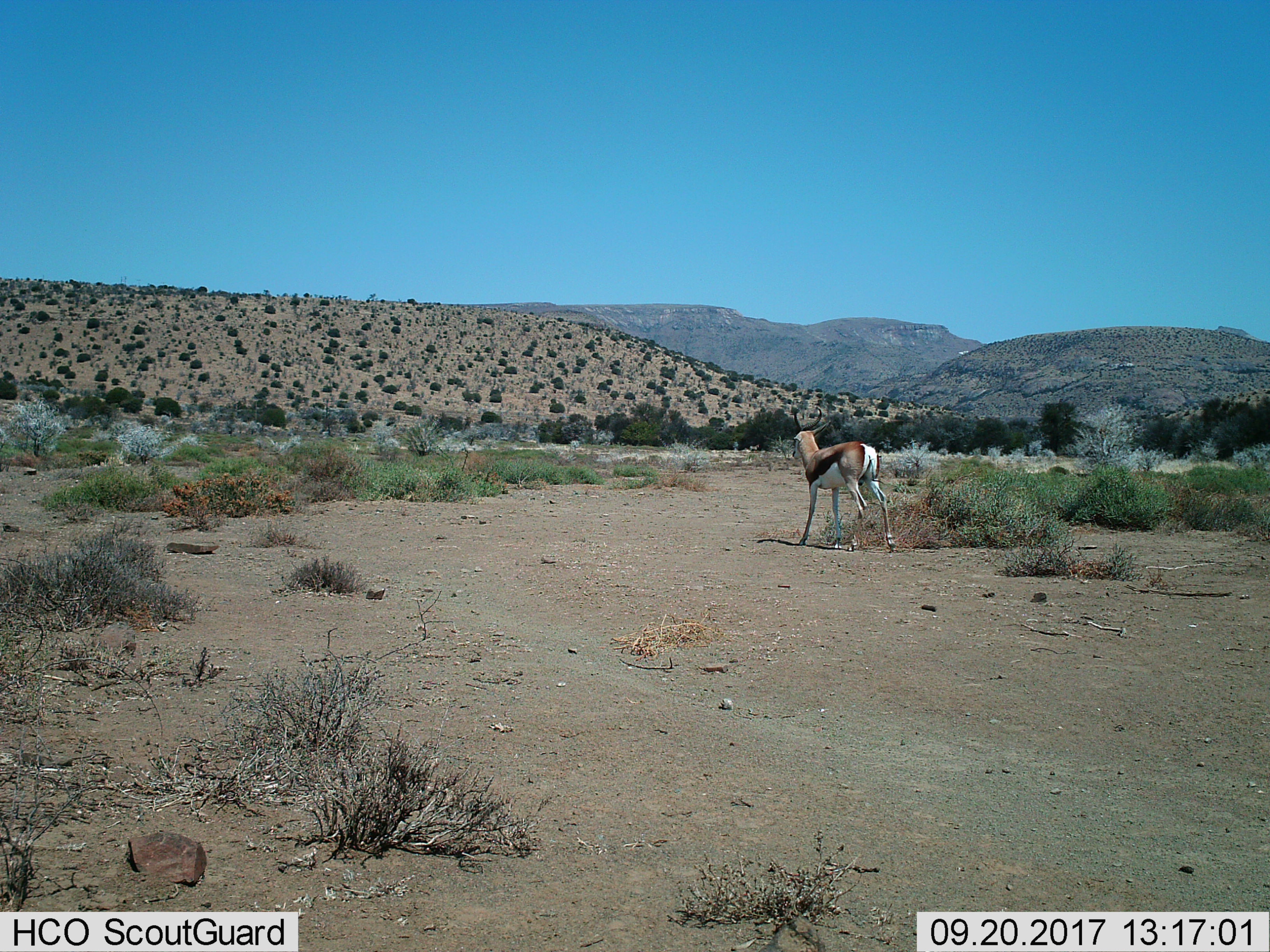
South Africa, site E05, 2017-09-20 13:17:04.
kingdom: Animalia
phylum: Chordata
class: Mammalia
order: Artiodactyla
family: Bovidae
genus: Antidorcas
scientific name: Antidorcas marsupialis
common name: springbok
Springbok (Antidorcas marsupialis), count 1. Behavior (volunteer vote fractions): standing 22%, resting 0%, moving 78%, interacting 0%. Young present (vote fraction): 0%. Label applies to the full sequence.